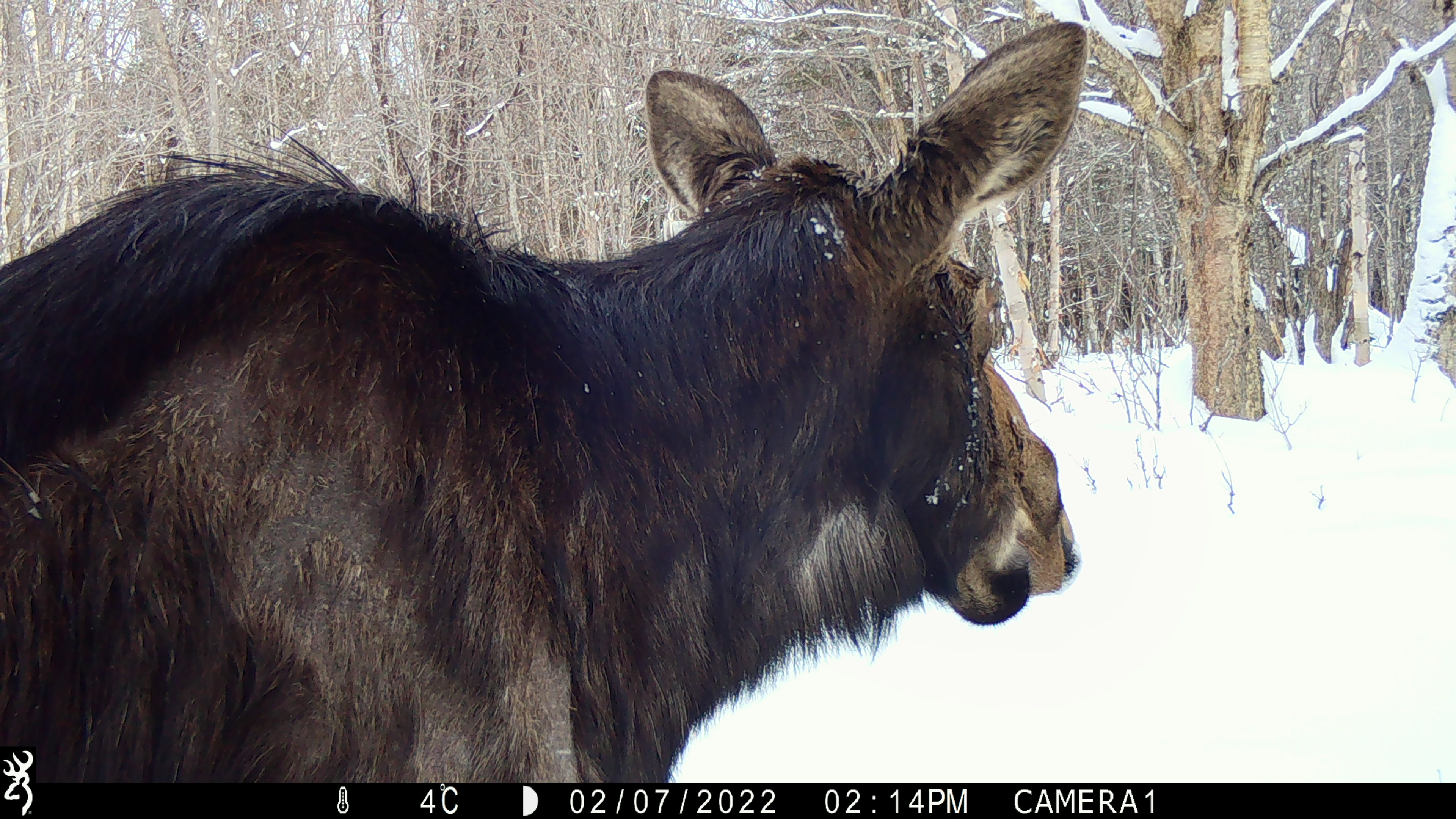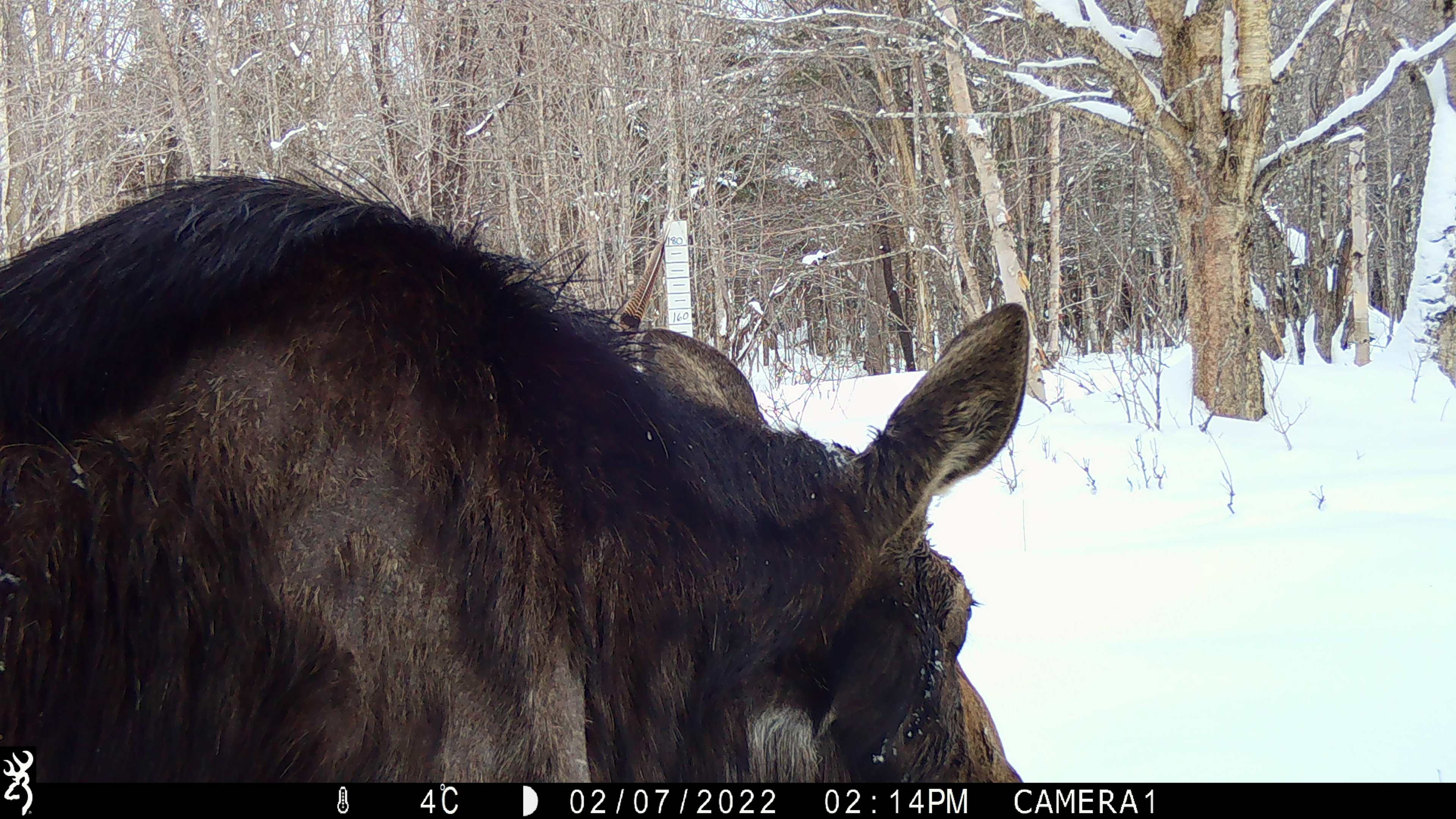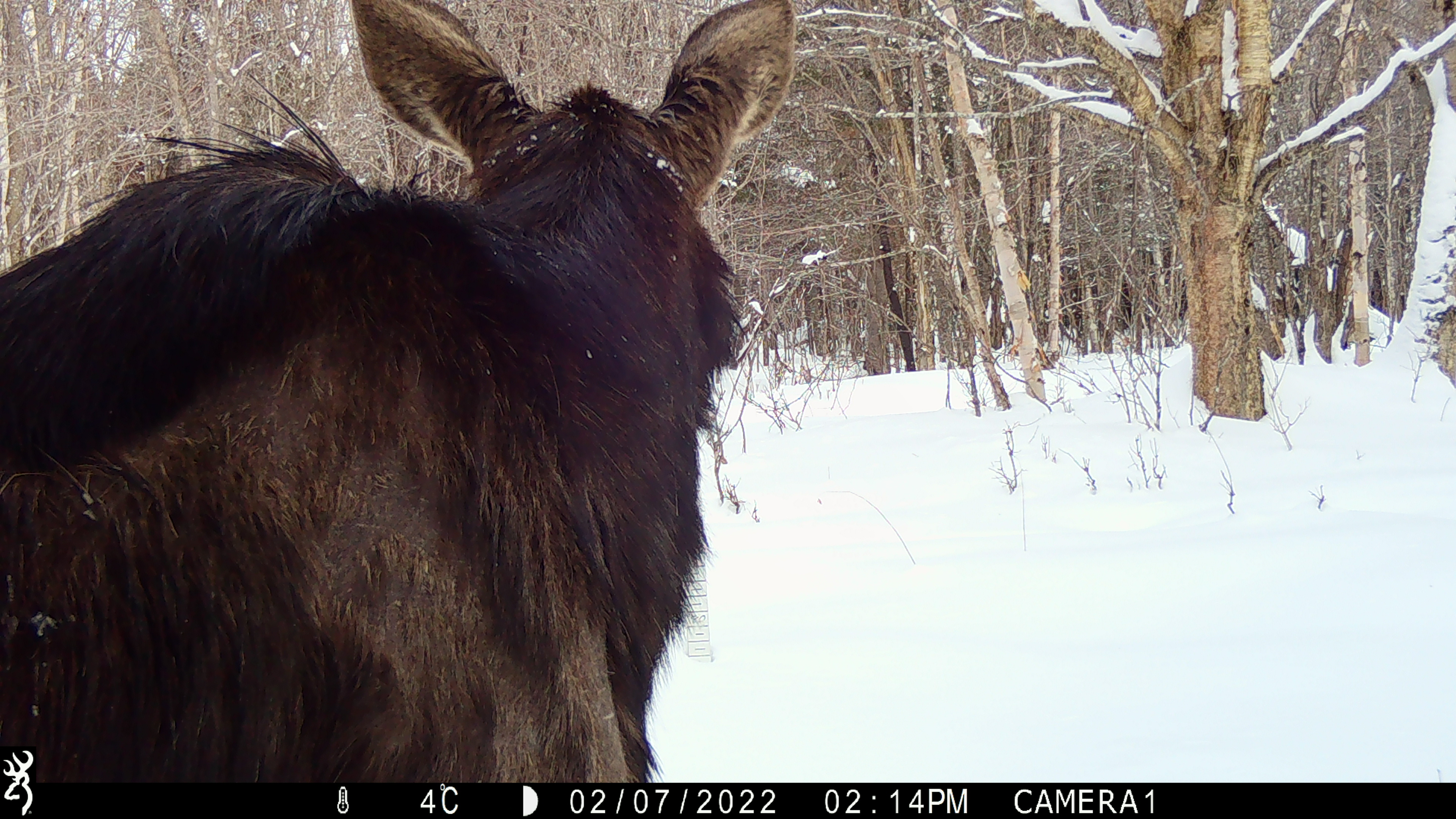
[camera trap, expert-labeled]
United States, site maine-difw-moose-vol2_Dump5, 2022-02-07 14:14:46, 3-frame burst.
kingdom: Animalia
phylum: Chordata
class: Mammalia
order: Artiodactyla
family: Cervidae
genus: Alces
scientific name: Alces alces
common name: moose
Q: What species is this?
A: Moose (Alces alces).